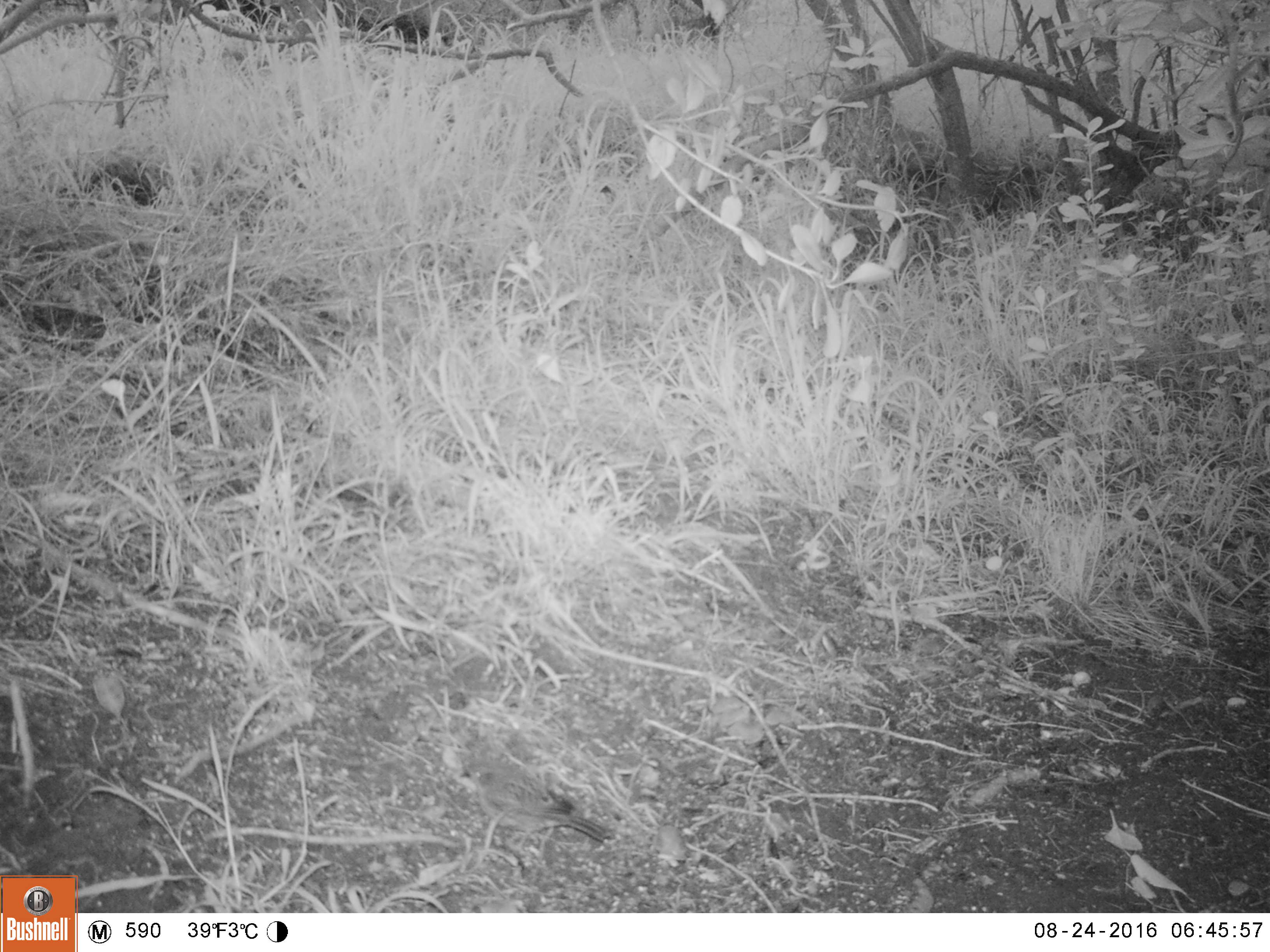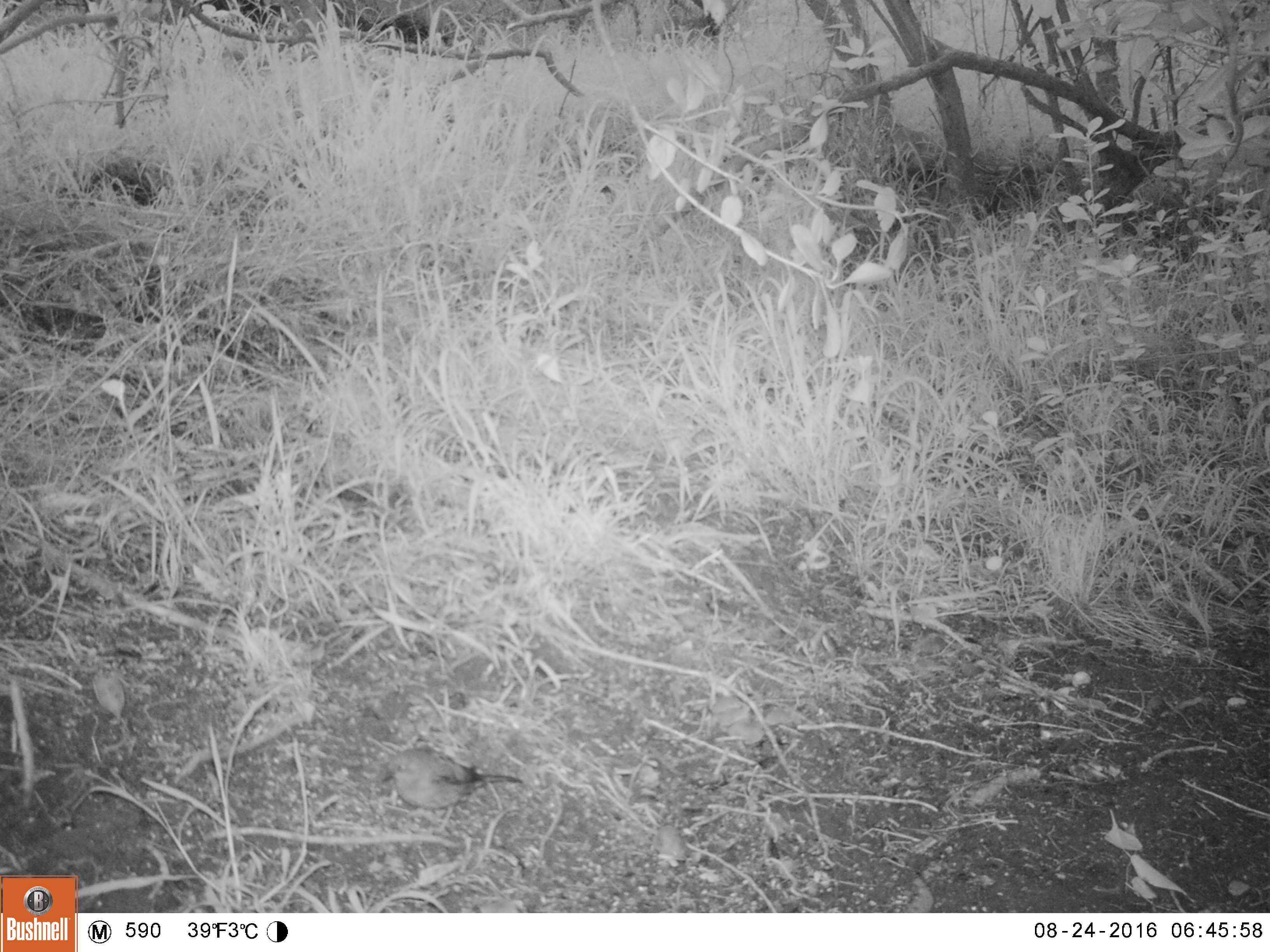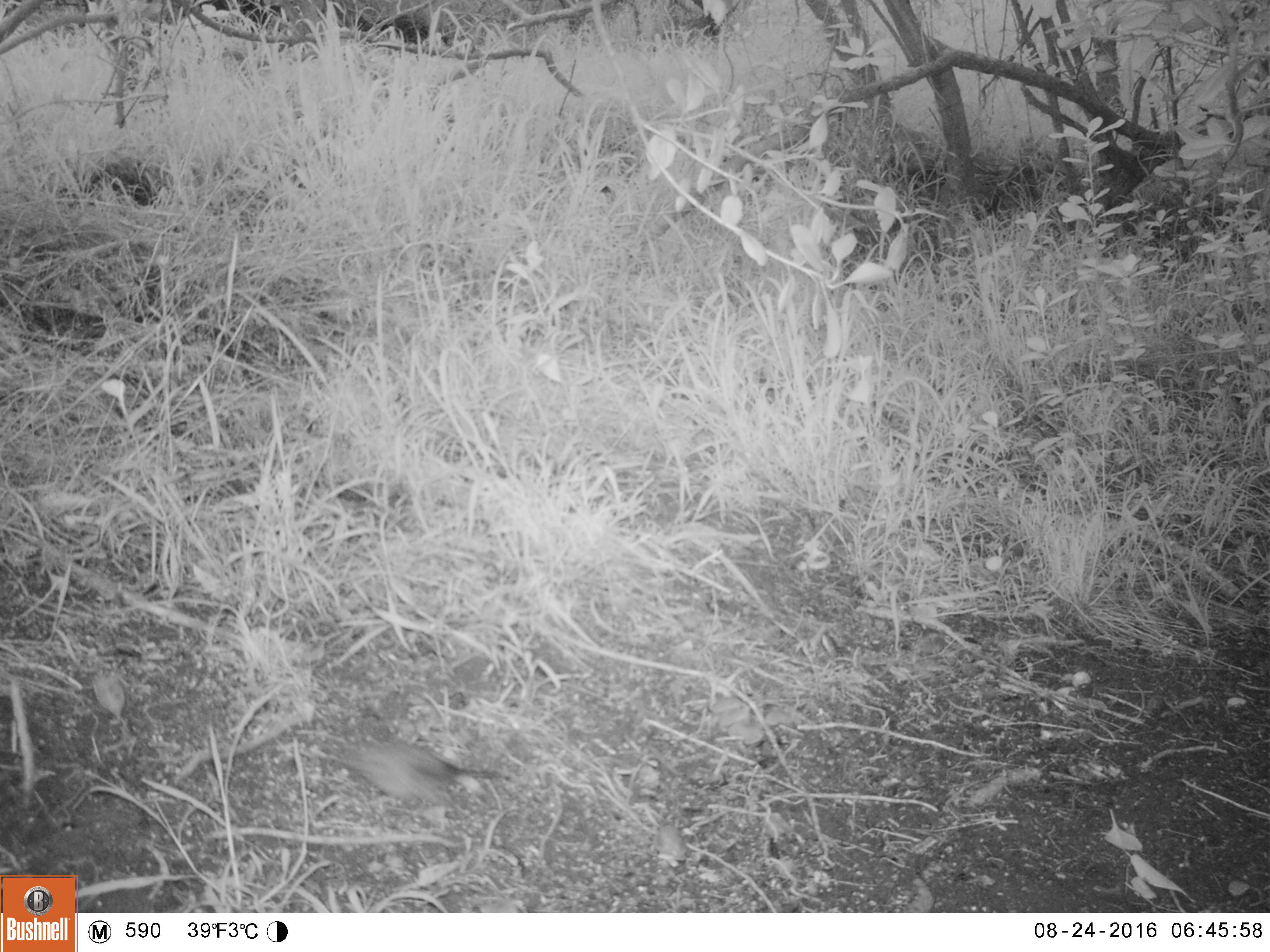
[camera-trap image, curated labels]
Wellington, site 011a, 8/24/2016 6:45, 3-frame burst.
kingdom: Animalia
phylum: Chordata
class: Aves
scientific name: Aves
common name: bird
Bird (Aves).